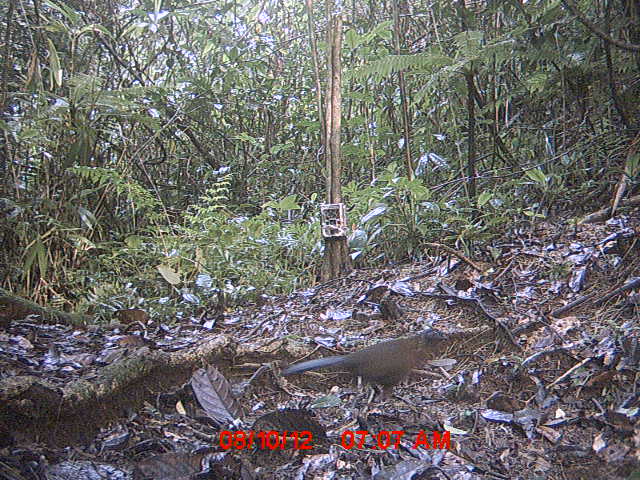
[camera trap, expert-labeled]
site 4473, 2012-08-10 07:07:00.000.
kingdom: Animalia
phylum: Chordata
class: Aves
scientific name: Aves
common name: bird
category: unknown bird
Unknown bird (bird) (Aves), count 1.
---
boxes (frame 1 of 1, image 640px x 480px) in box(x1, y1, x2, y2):
unknown bird: box(280, 327, 448, 402)